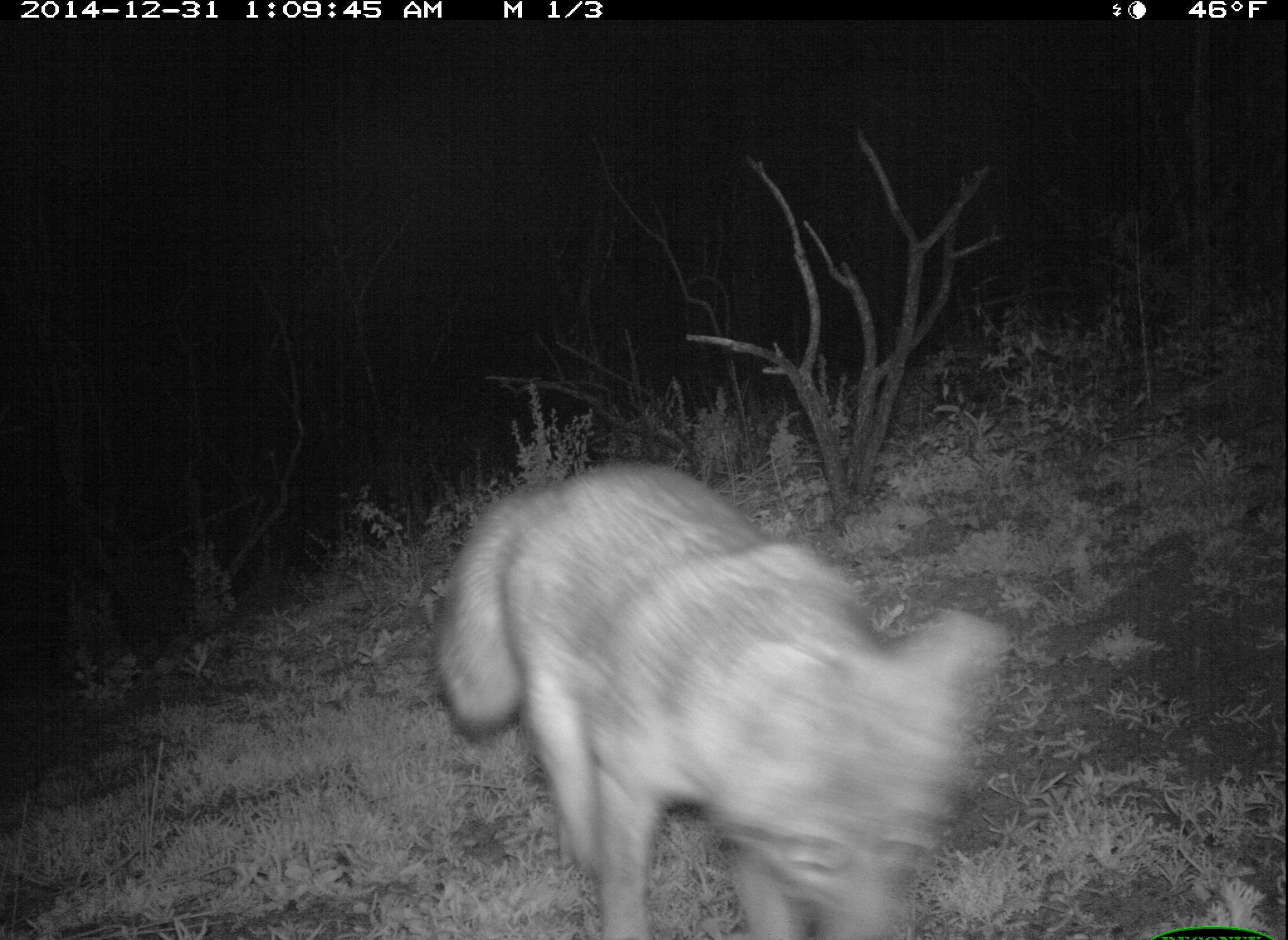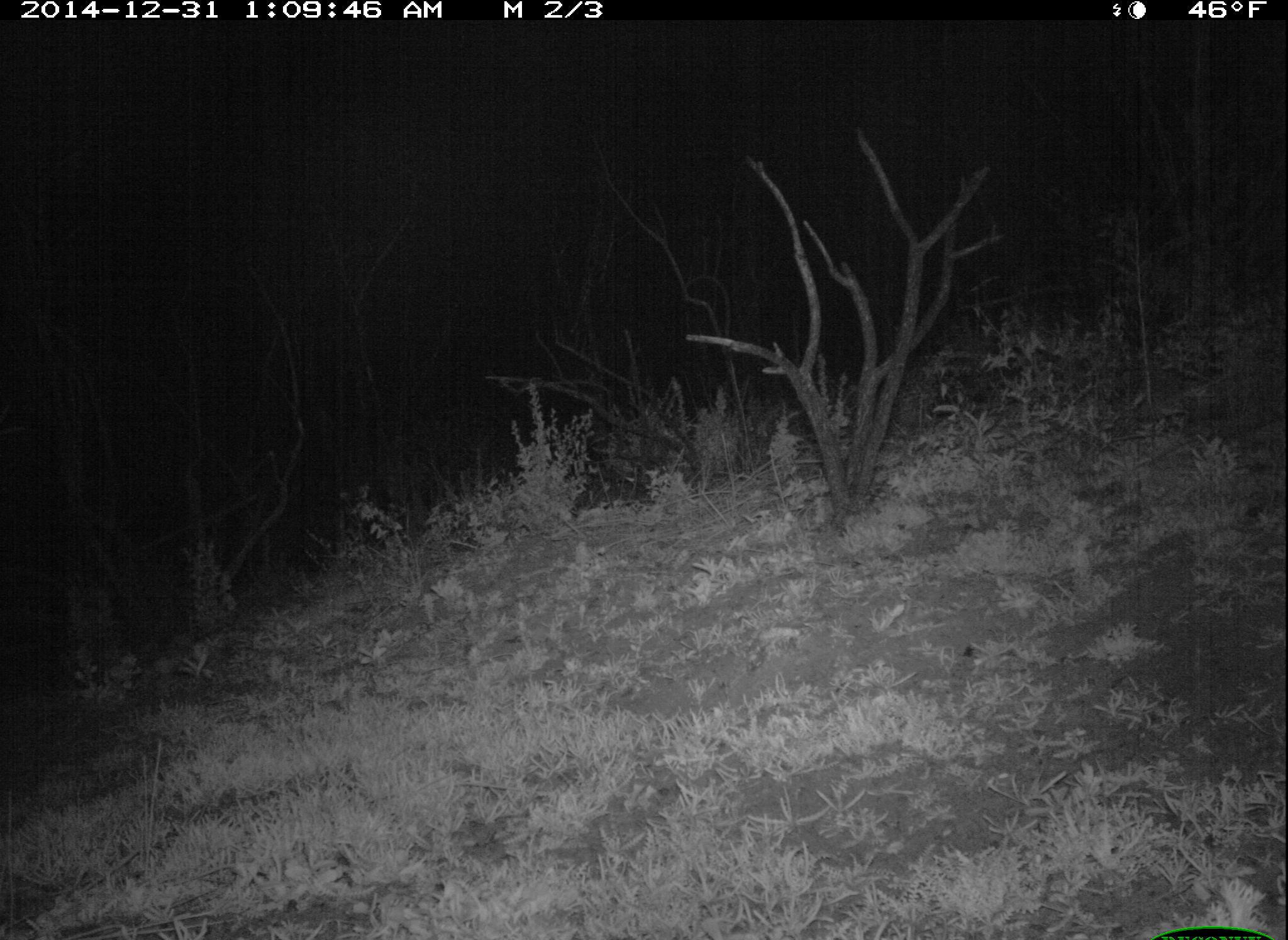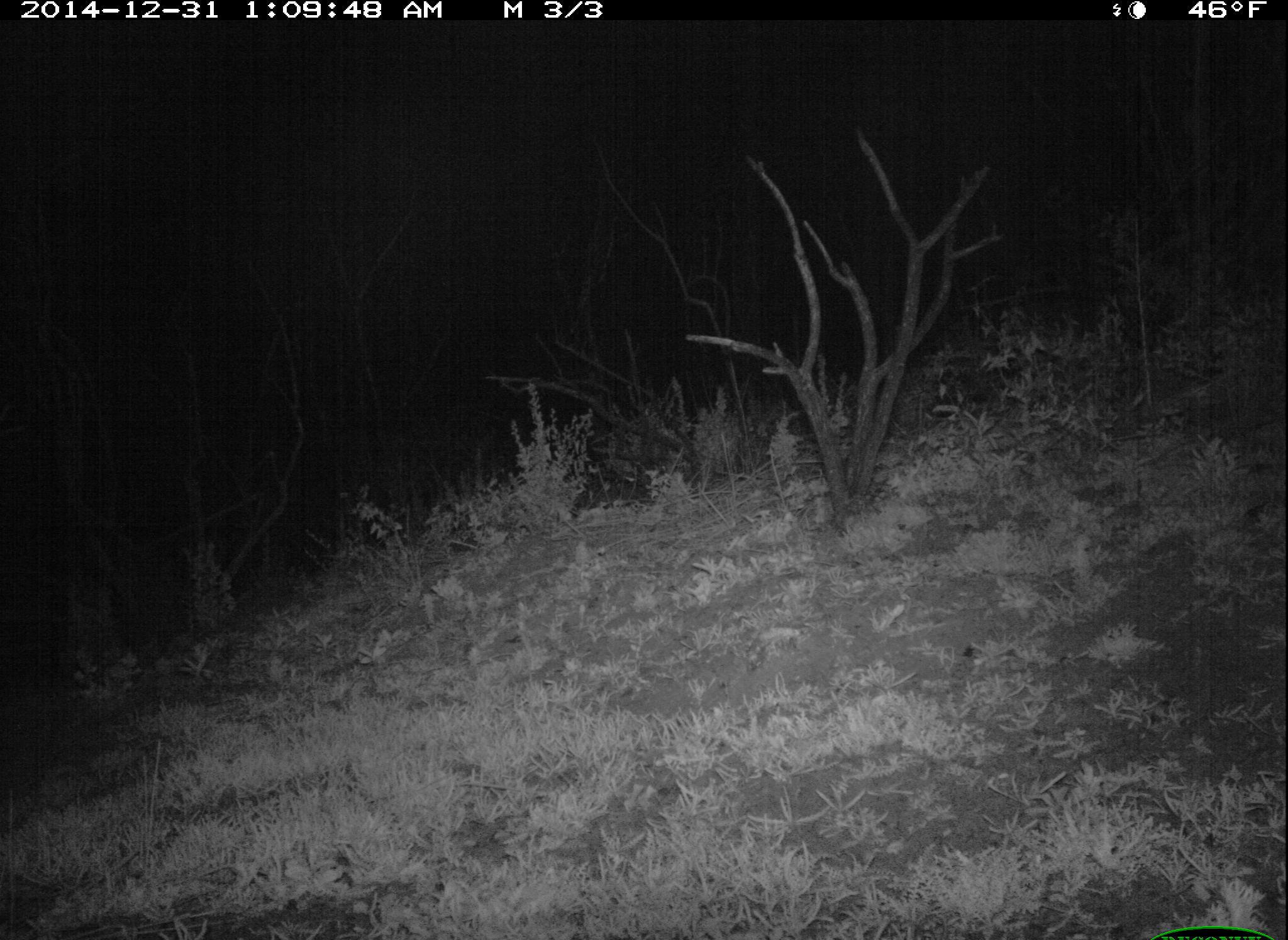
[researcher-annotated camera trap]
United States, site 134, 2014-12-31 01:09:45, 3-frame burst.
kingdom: Animalia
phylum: Chordata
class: Mammalia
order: Carnivora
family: Canidae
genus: Urocyon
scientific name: Urocyon cinereoargenteus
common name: gray fox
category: fox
Fox (gray fox) (Urocyon cinereoargenteus).